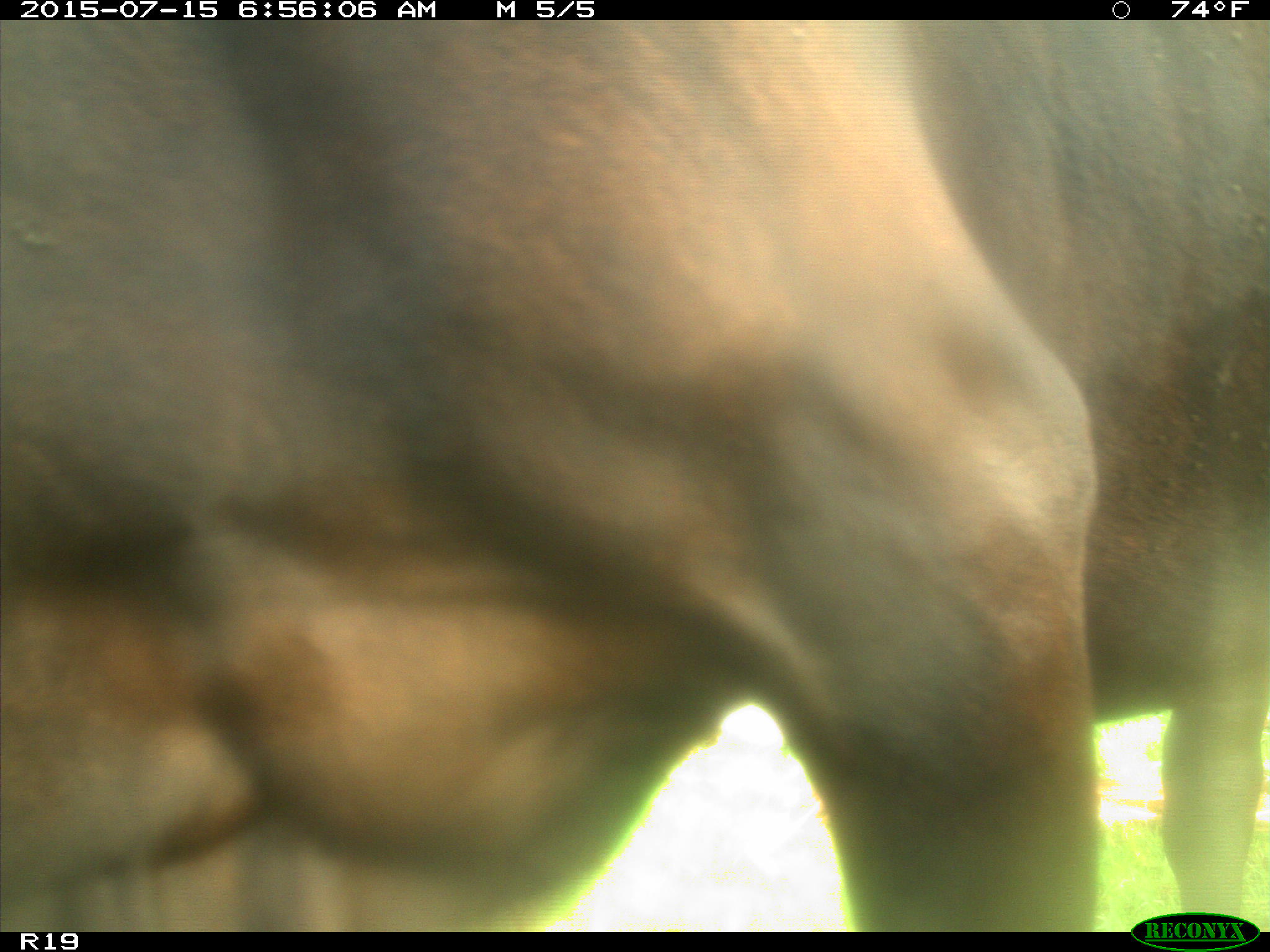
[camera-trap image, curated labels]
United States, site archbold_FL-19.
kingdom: Animalia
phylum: Chordata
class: Mammalia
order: Artiodactyla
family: Bovidae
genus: Bos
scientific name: Bos taurus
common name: domestic cow